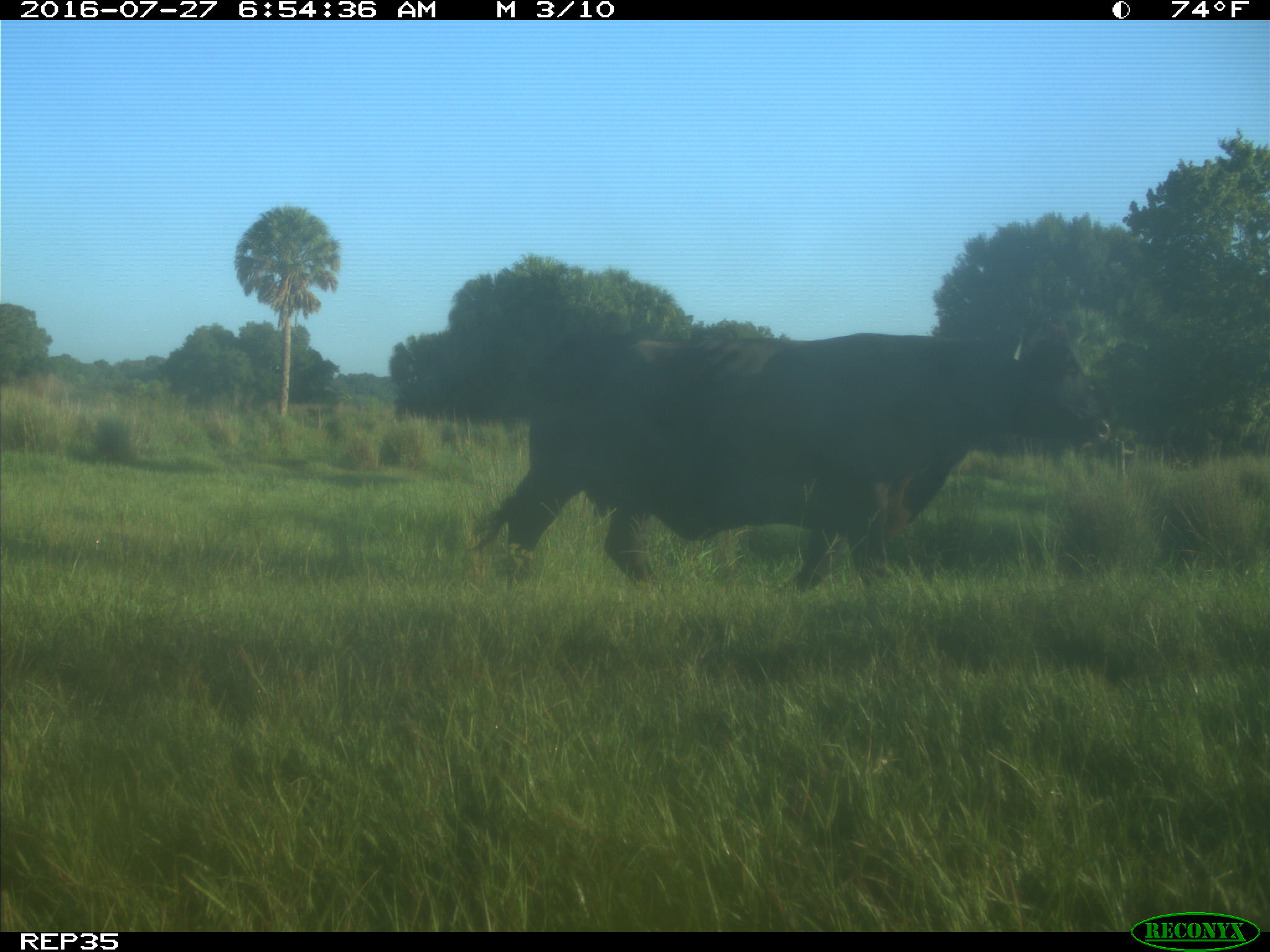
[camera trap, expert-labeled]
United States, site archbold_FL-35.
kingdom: Animalia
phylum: Chordata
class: Mammalia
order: Artiodactyla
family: Bovidae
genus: Bos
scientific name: Bos taurus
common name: domestic cow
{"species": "Bos taurus (domestic cow)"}